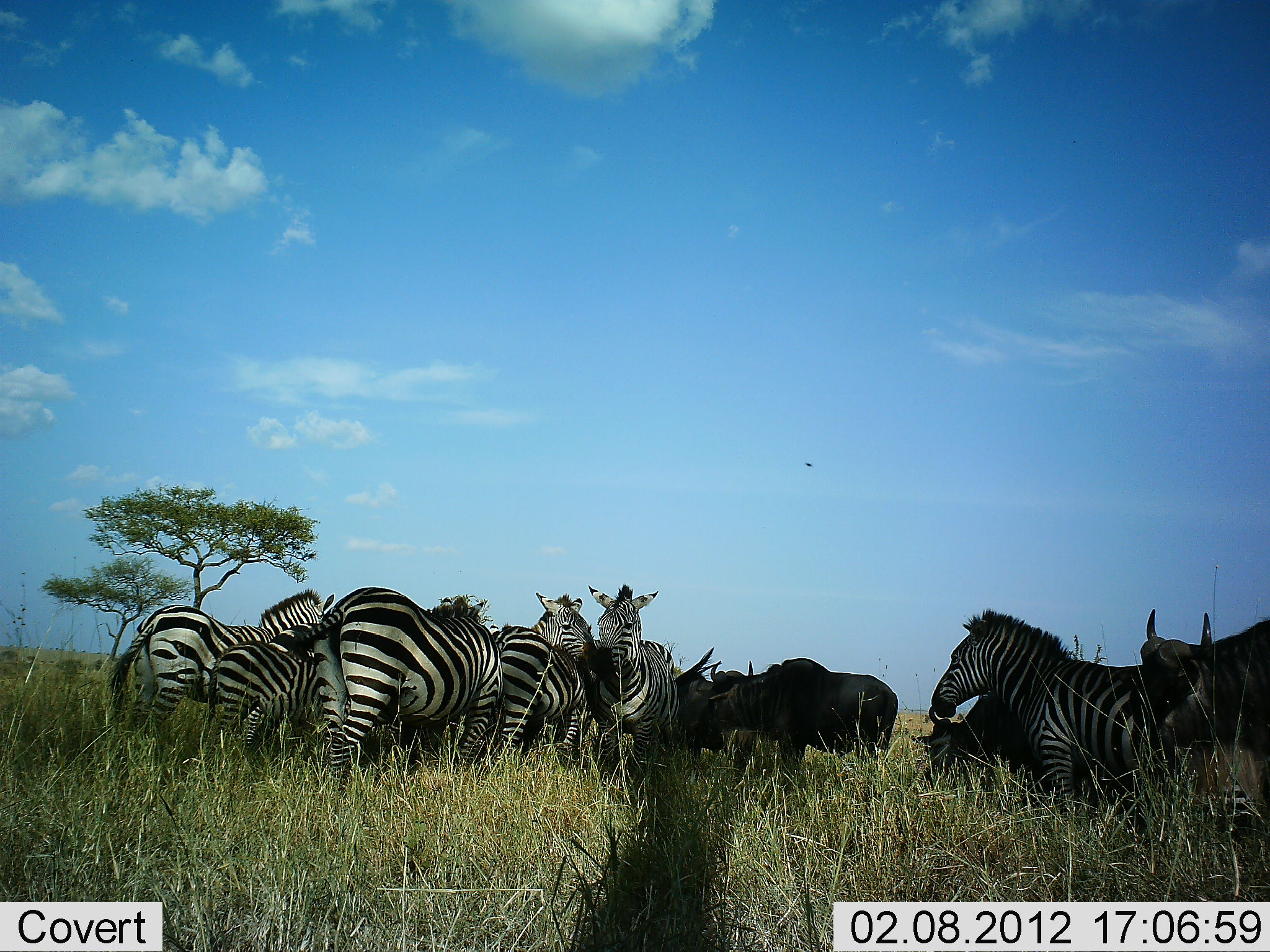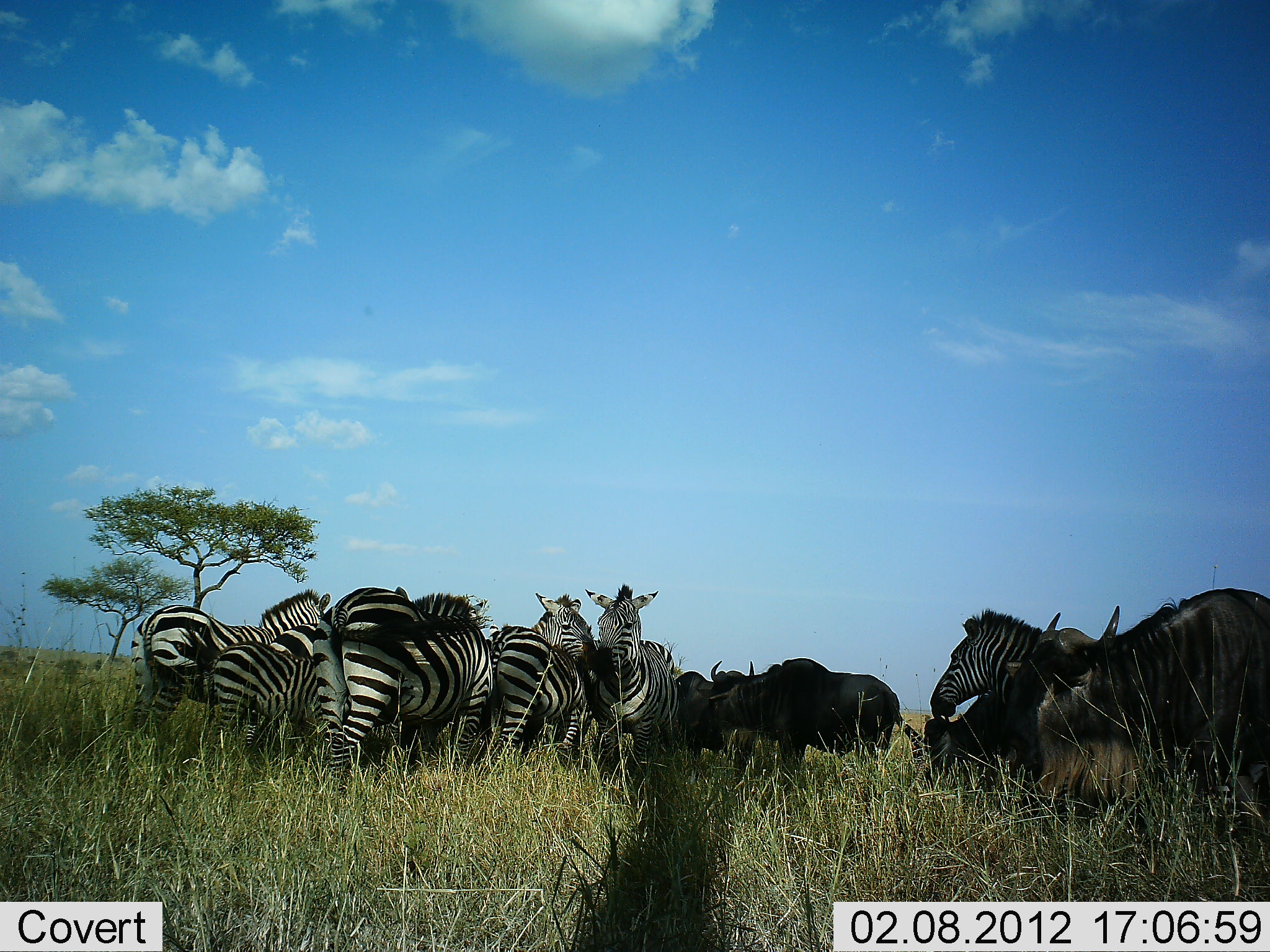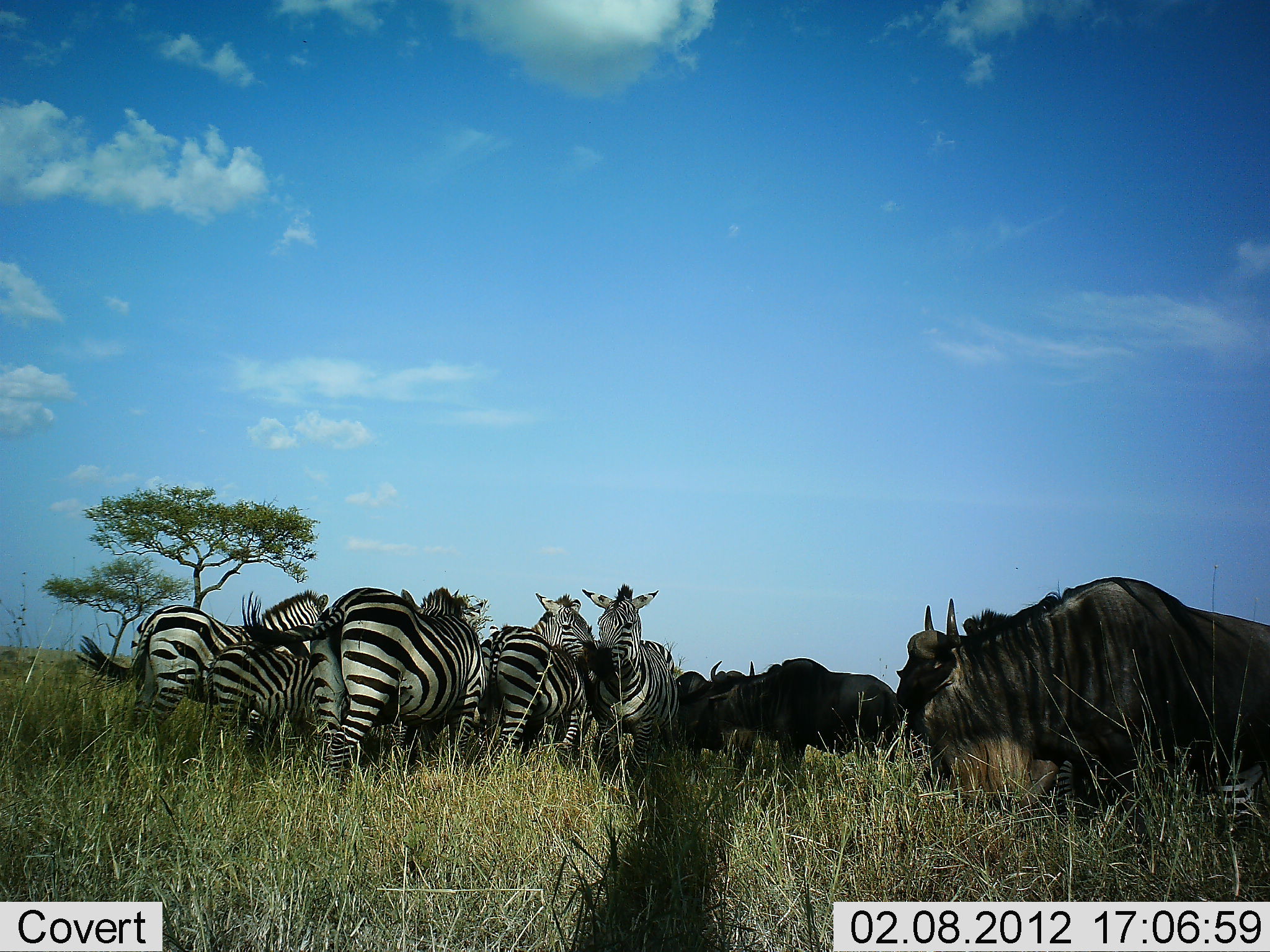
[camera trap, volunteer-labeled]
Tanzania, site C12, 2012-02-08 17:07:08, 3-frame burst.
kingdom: Animalia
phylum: Chordata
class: Mammalia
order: Artiodactyla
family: Bovidae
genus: Connochaetes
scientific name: Connochaetes taurinus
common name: blue wildebeest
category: wildebeest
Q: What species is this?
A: Wildebeest (blue wildebeest) (Connochaetes taurinus).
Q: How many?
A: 4.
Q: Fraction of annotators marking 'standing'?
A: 67%.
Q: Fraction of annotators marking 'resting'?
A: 0%.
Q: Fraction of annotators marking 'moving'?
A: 42%.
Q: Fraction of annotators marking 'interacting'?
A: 25%.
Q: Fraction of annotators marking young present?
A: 0%.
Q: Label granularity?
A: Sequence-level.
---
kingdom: Animalia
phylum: Chordata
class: Mammalia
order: Perissodactyla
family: Equidae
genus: Equus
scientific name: Equus quagga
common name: plains zebra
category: zebra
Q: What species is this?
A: Zebra (plains zebra) (Equus quagga).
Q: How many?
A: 7.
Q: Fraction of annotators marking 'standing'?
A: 85%.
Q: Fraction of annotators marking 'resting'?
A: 0%.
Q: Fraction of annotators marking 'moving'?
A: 8%.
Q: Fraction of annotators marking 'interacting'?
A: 31%.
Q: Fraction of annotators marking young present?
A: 0%.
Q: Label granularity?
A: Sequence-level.